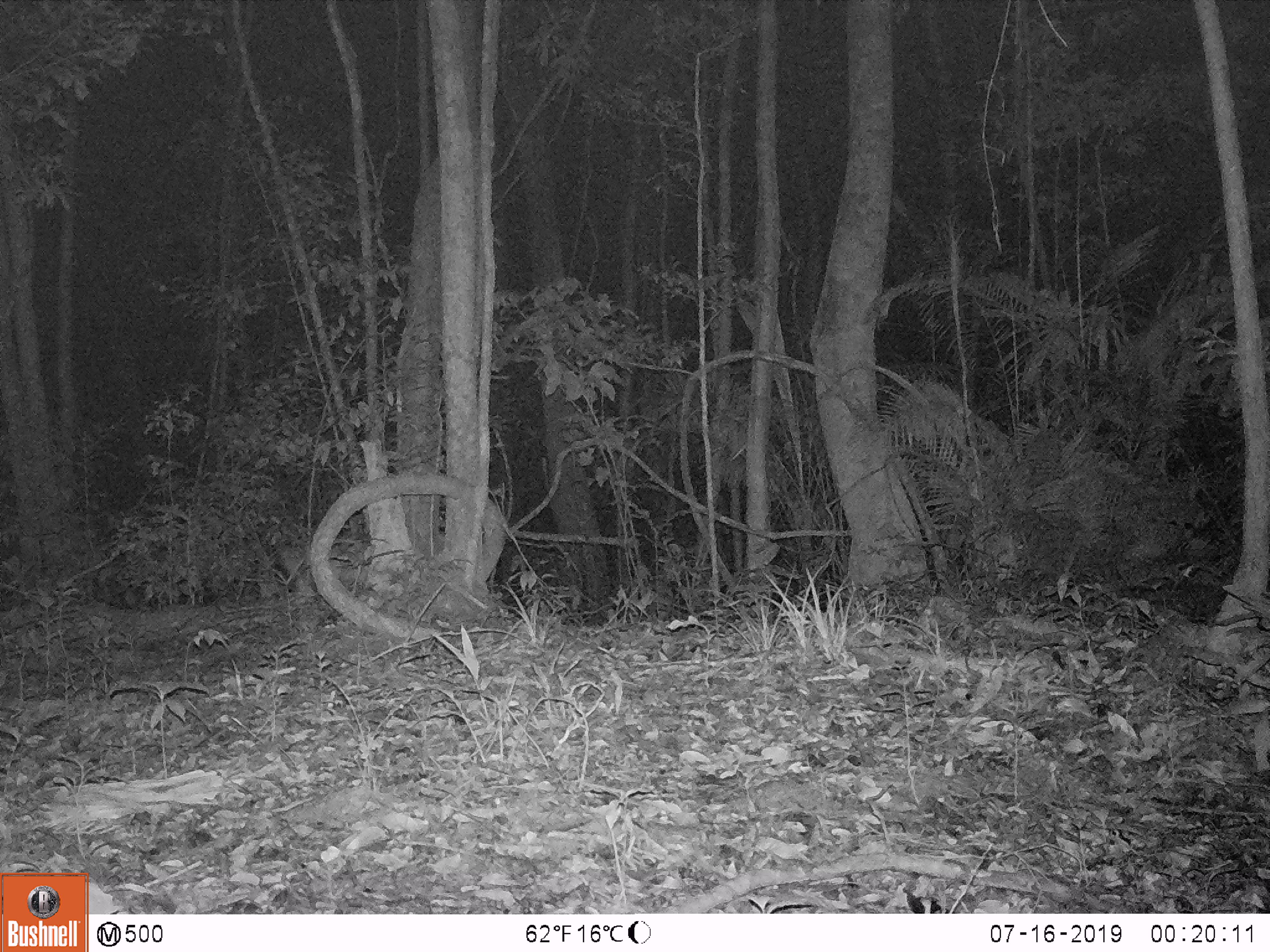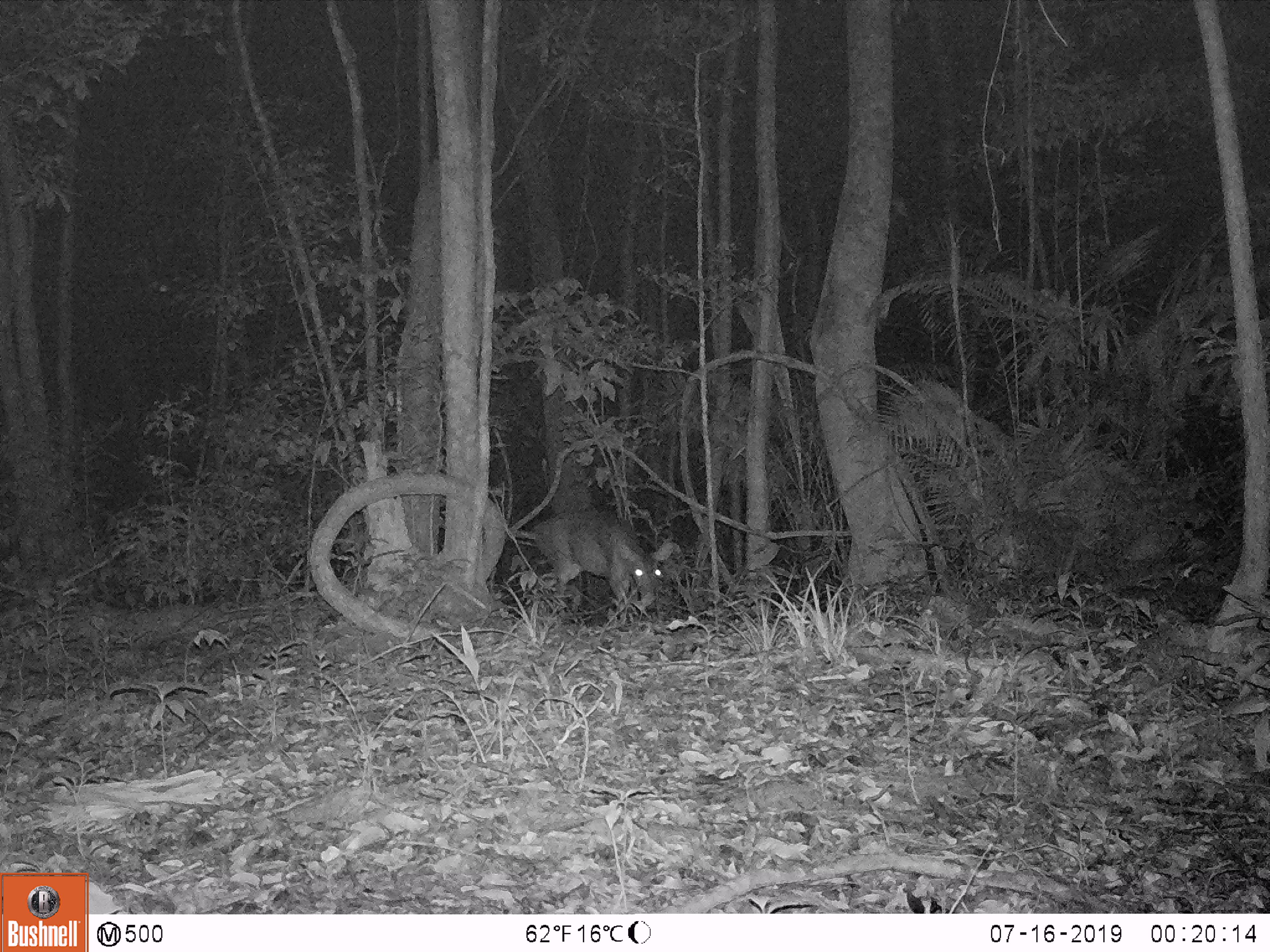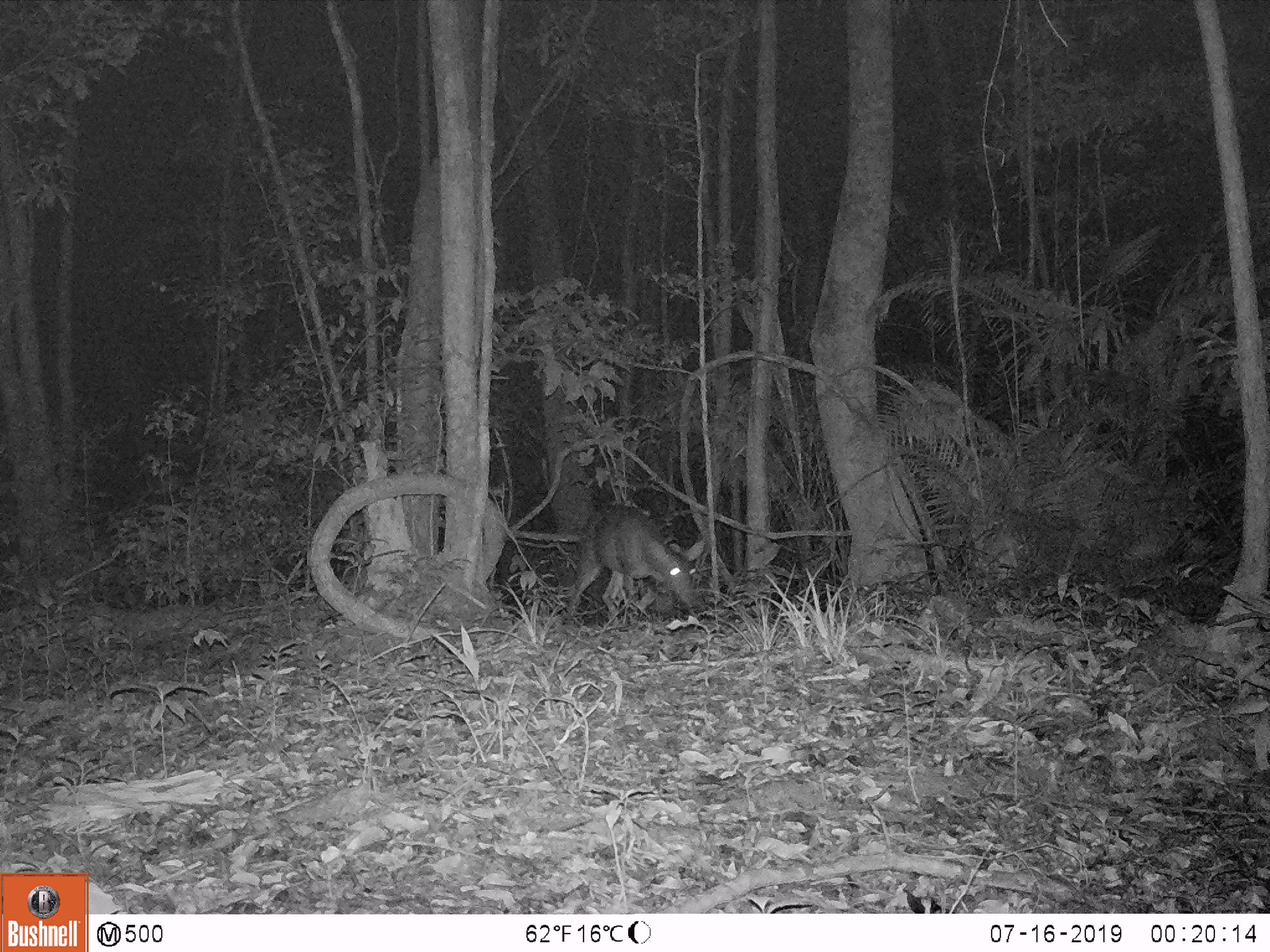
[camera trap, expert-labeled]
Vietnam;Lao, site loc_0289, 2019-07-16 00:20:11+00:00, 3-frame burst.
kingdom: Animalia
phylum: Chordata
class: Mammalia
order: Artiodactyla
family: Cervidae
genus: Muntiacus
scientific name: Muntiacus vuquangensis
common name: large-antlered muntjac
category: large antlered muntjac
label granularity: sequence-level